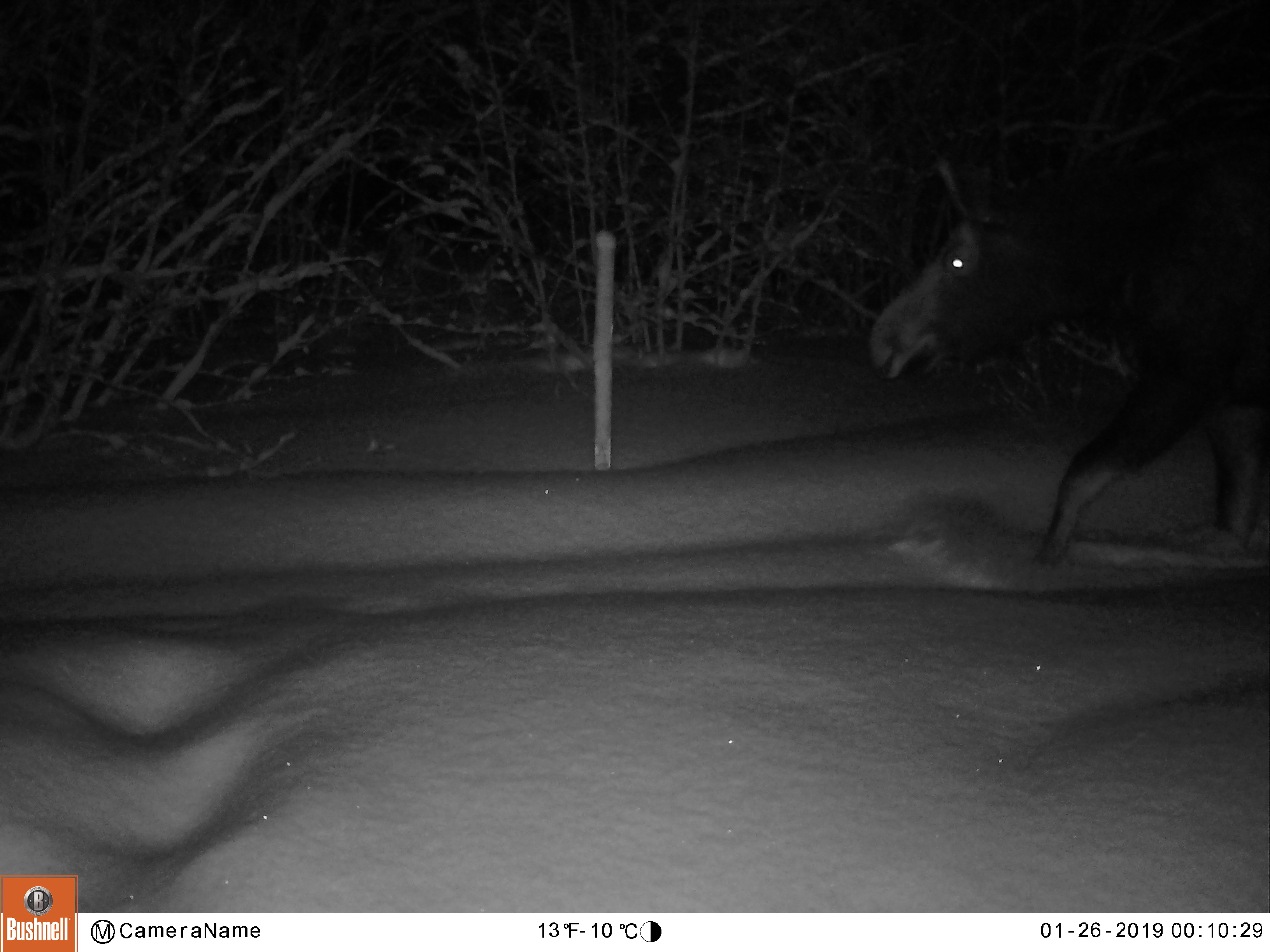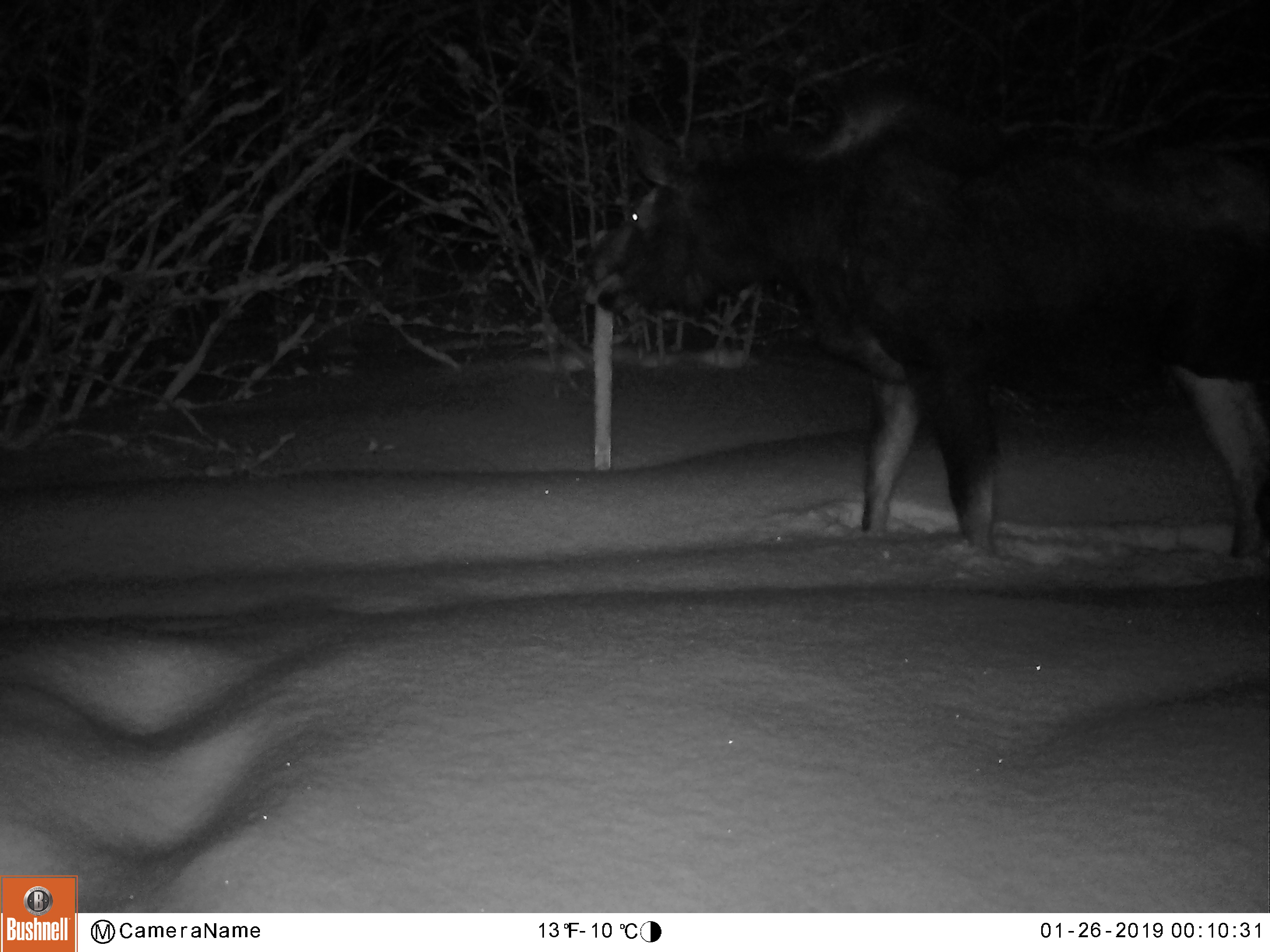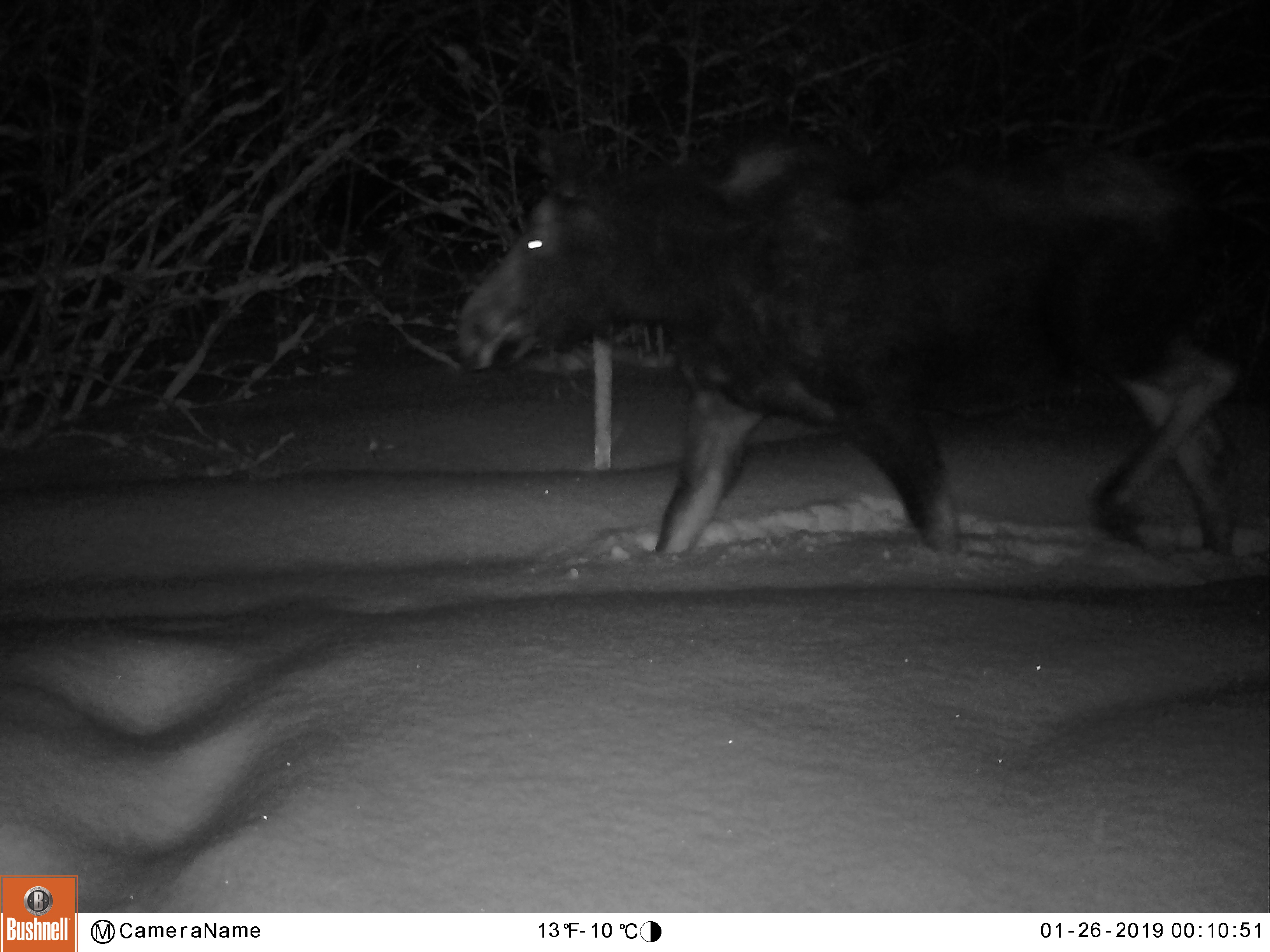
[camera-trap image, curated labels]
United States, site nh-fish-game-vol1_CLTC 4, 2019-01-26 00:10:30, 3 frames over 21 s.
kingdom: Animalia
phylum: Chordata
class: Mammalia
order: Artiodactyla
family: Cervidae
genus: Alces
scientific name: Alces alces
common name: moose